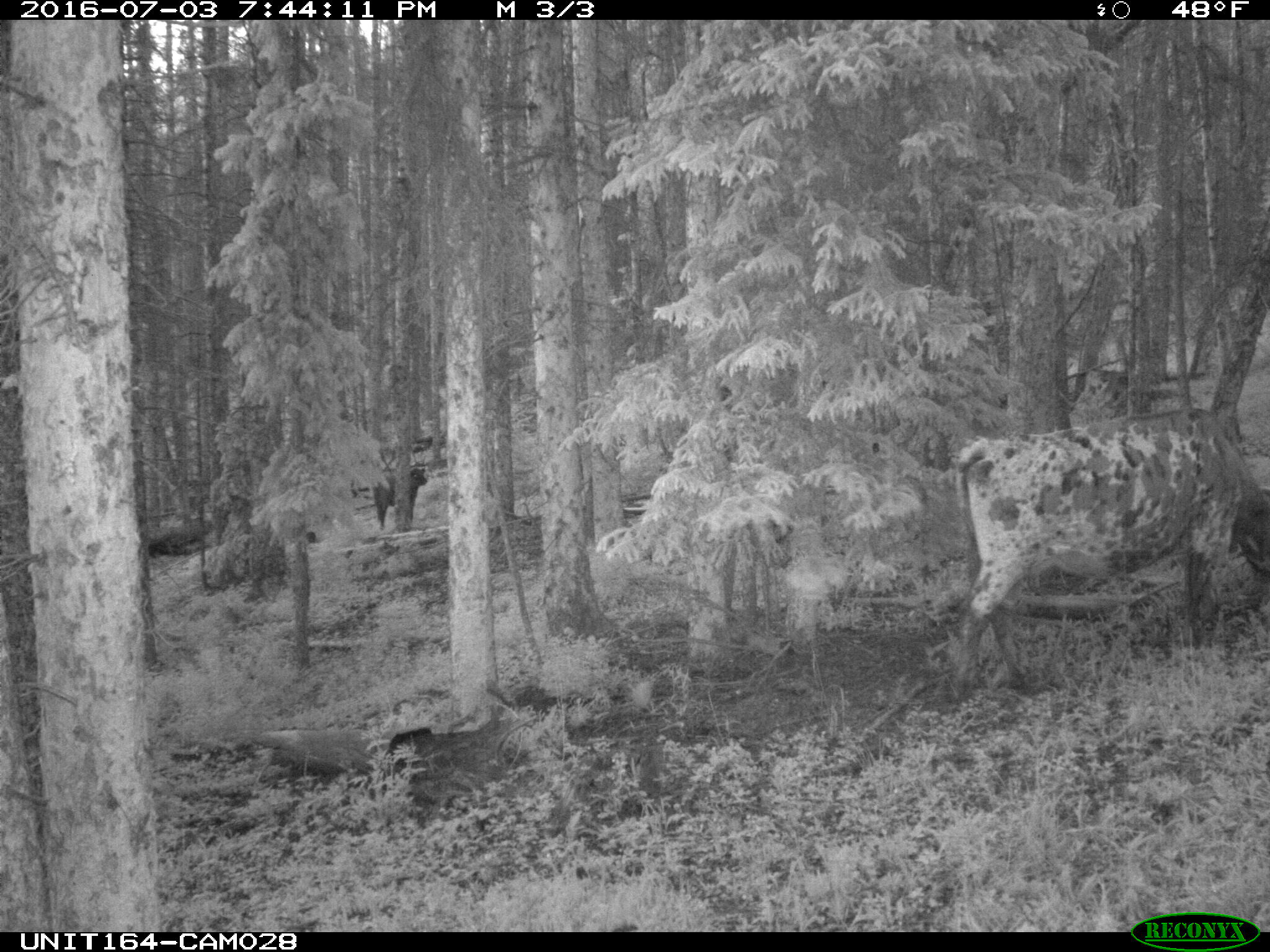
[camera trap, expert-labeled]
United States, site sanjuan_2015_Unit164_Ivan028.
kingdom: Animalia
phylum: Chordata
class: Mammalia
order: Artiodactyla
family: Bovidae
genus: Bos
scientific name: Bos taurus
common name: domestic cow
Bos taurus (domestic cow).